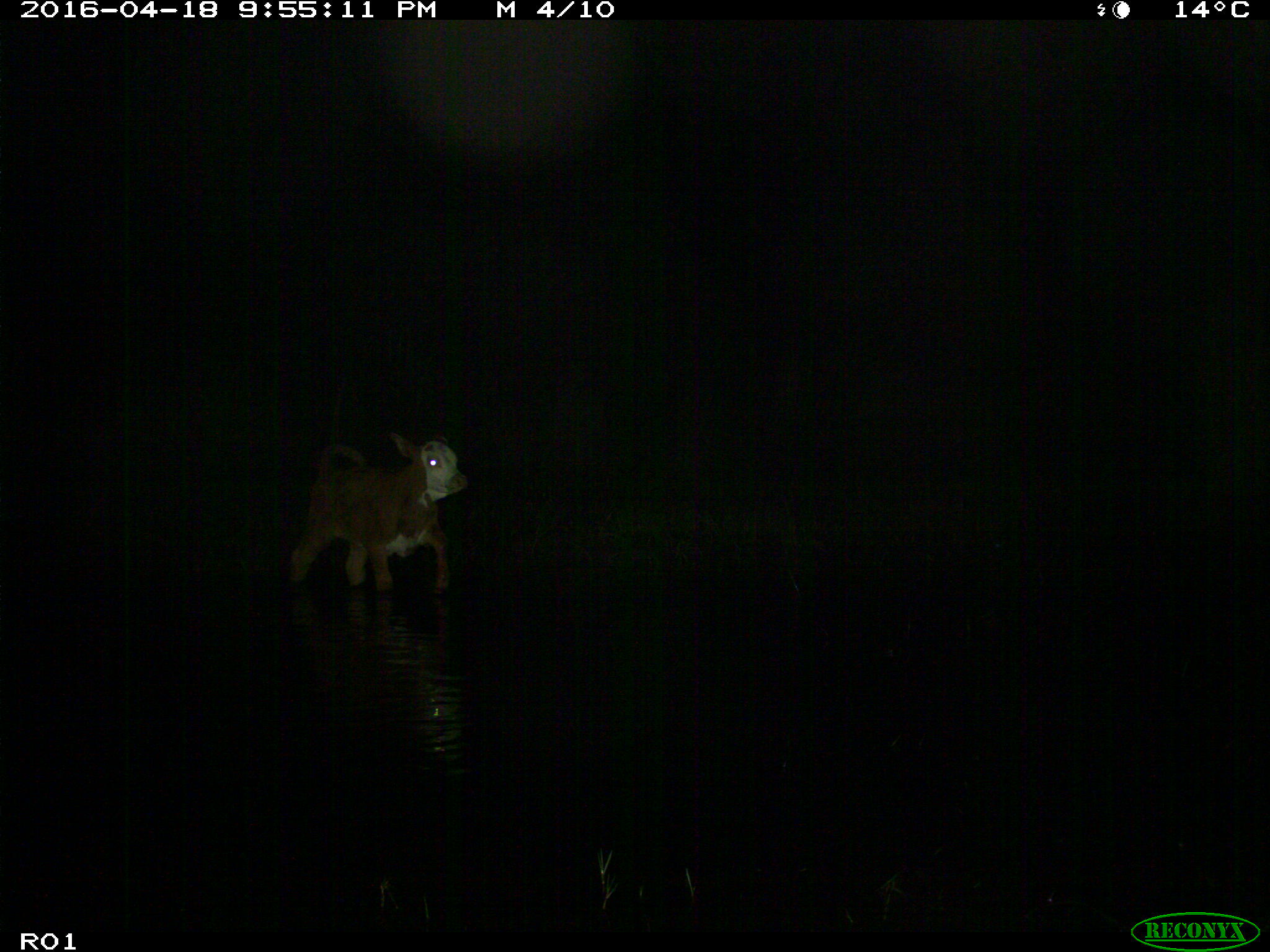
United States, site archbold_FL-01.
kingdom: Animalia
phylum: Chordata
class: Mammalia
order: Artiodactyla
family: Bovidae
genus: Bos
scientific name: Bos taurus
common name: domestic cow